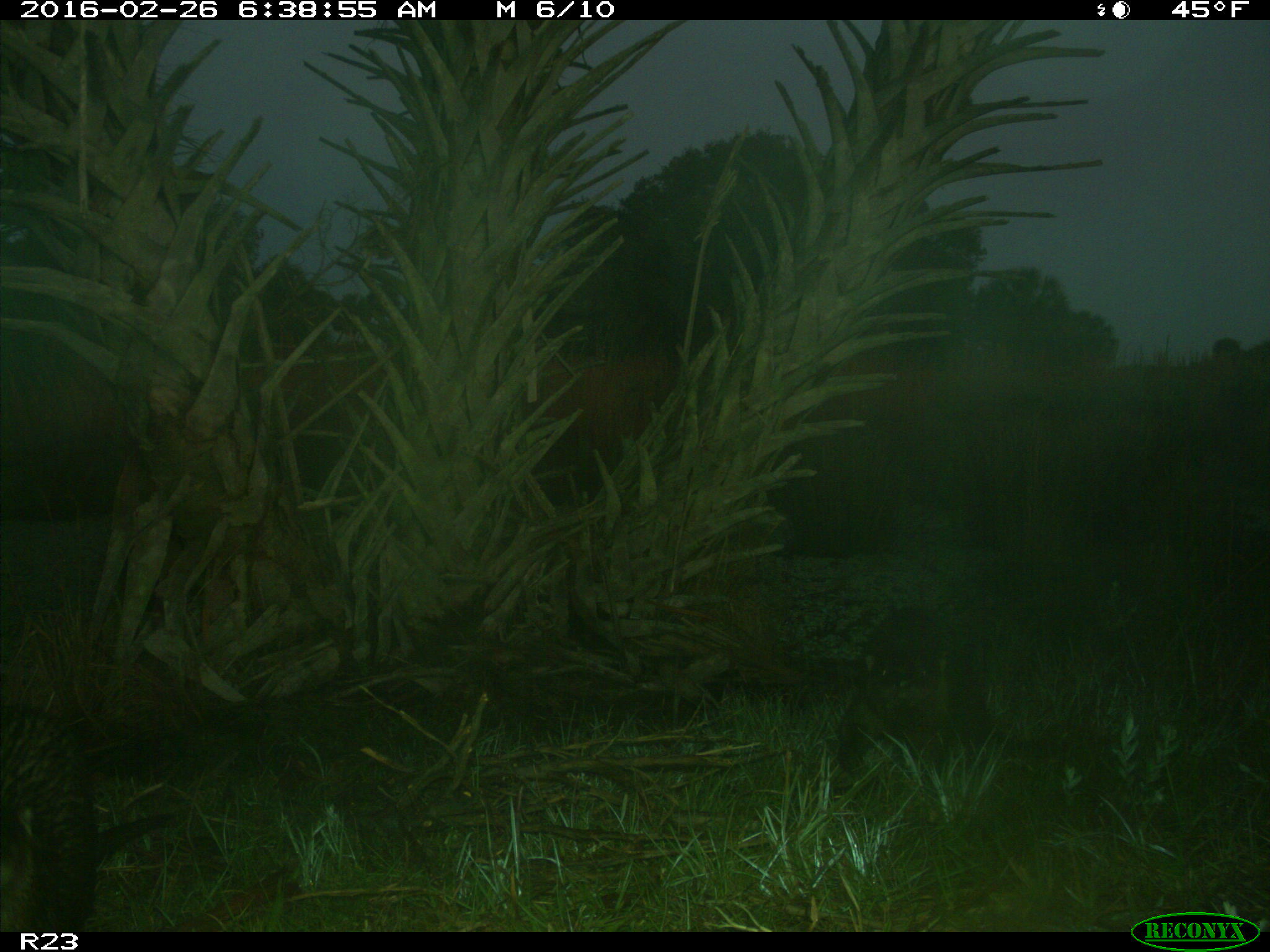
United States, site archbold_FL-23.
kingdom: Animalia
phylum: Chordata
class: Mammalia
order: Carnivora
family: Mustelidae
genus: Lontra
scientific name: Lontra canadensis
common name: north american river otter